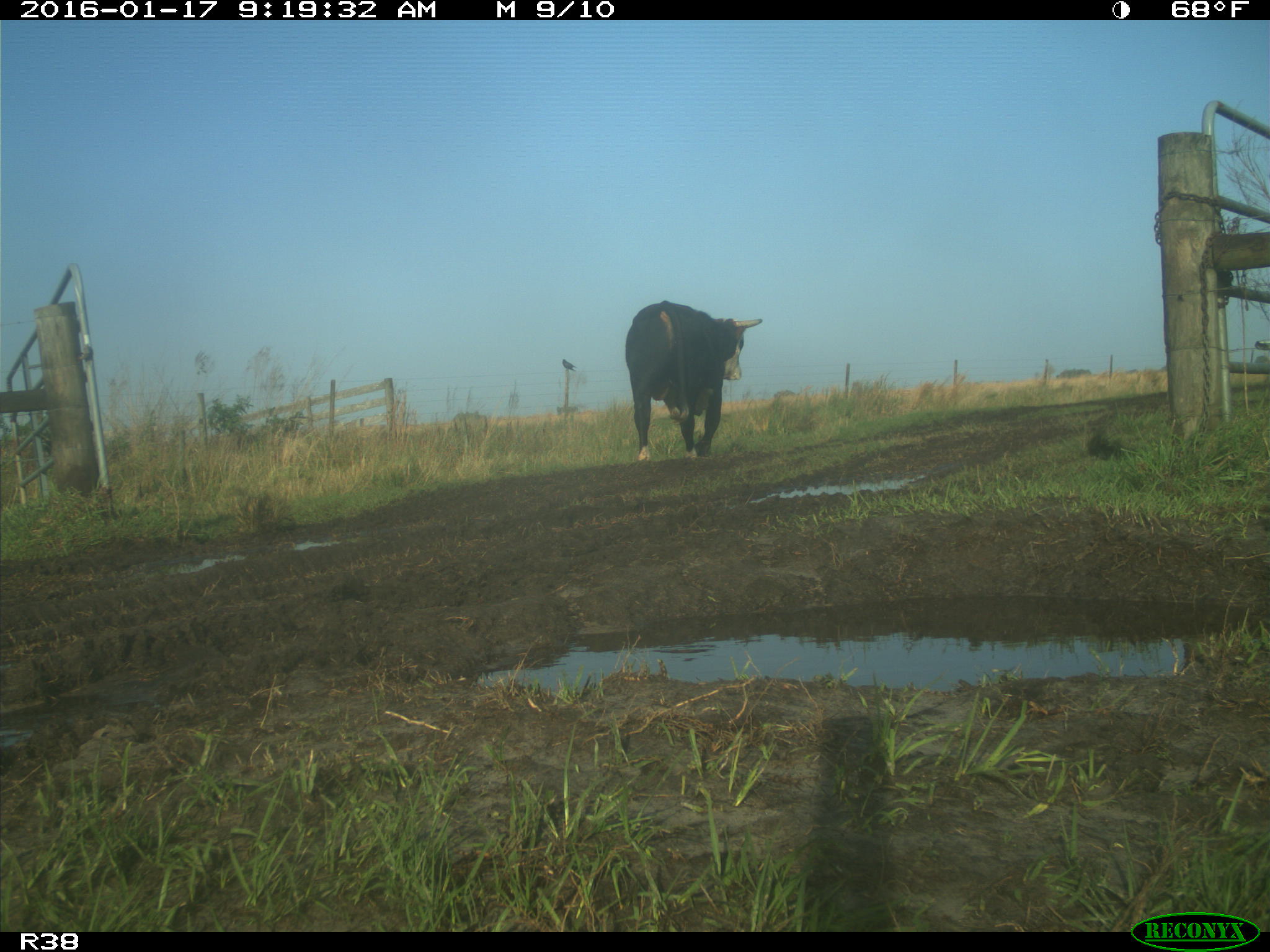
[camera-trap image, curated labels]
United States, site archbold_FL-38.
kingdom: Animalia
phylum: Chordata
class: Mammalia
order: Artiodactyla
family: Bovidae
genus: Bos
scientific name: Bos taurus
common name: domestic cow